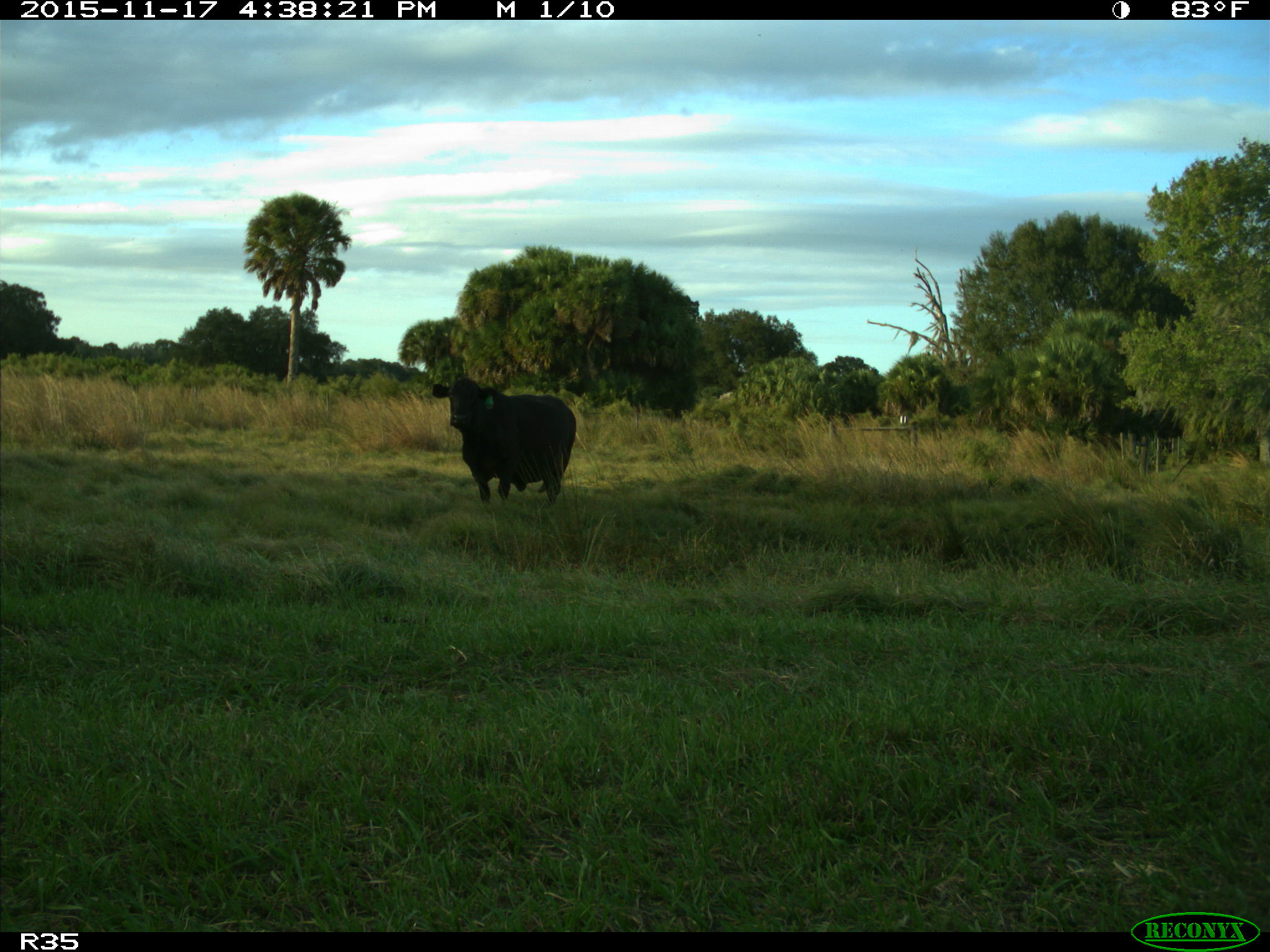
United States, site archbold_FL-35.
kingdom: Animalia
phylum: Chordata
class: Mammalia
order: Artiodactyla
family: Bovidae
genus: Bos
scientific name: Bos taurus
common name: domestic cow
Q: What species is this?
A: Bos taurus (domestic cow).